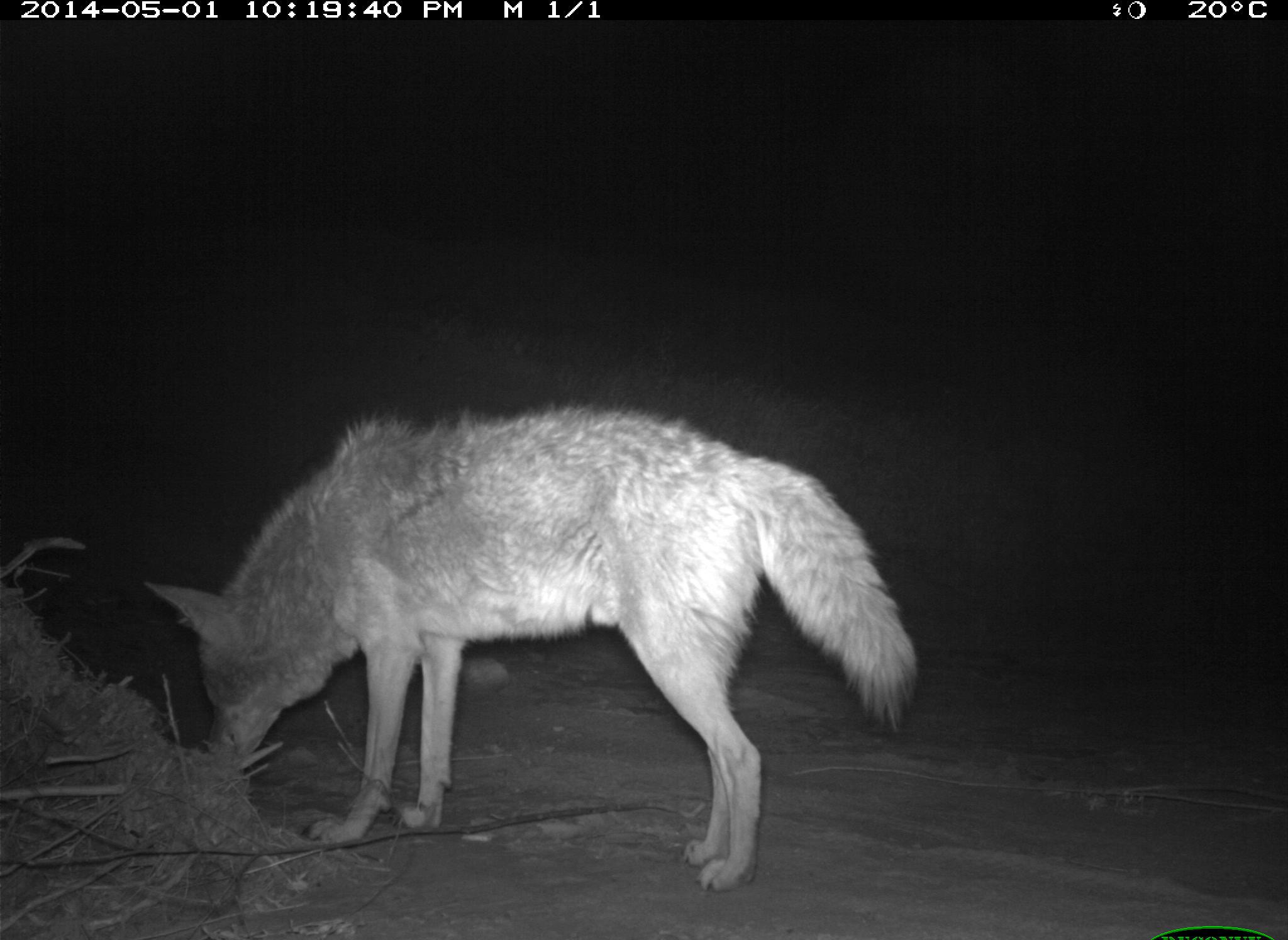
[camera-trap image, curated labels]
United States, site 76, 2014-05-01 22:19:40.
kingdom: Animalia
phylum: Chordata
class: Mammalia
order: Carnivora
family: Canidae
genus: Canis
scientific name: Canis latrans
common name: coyote